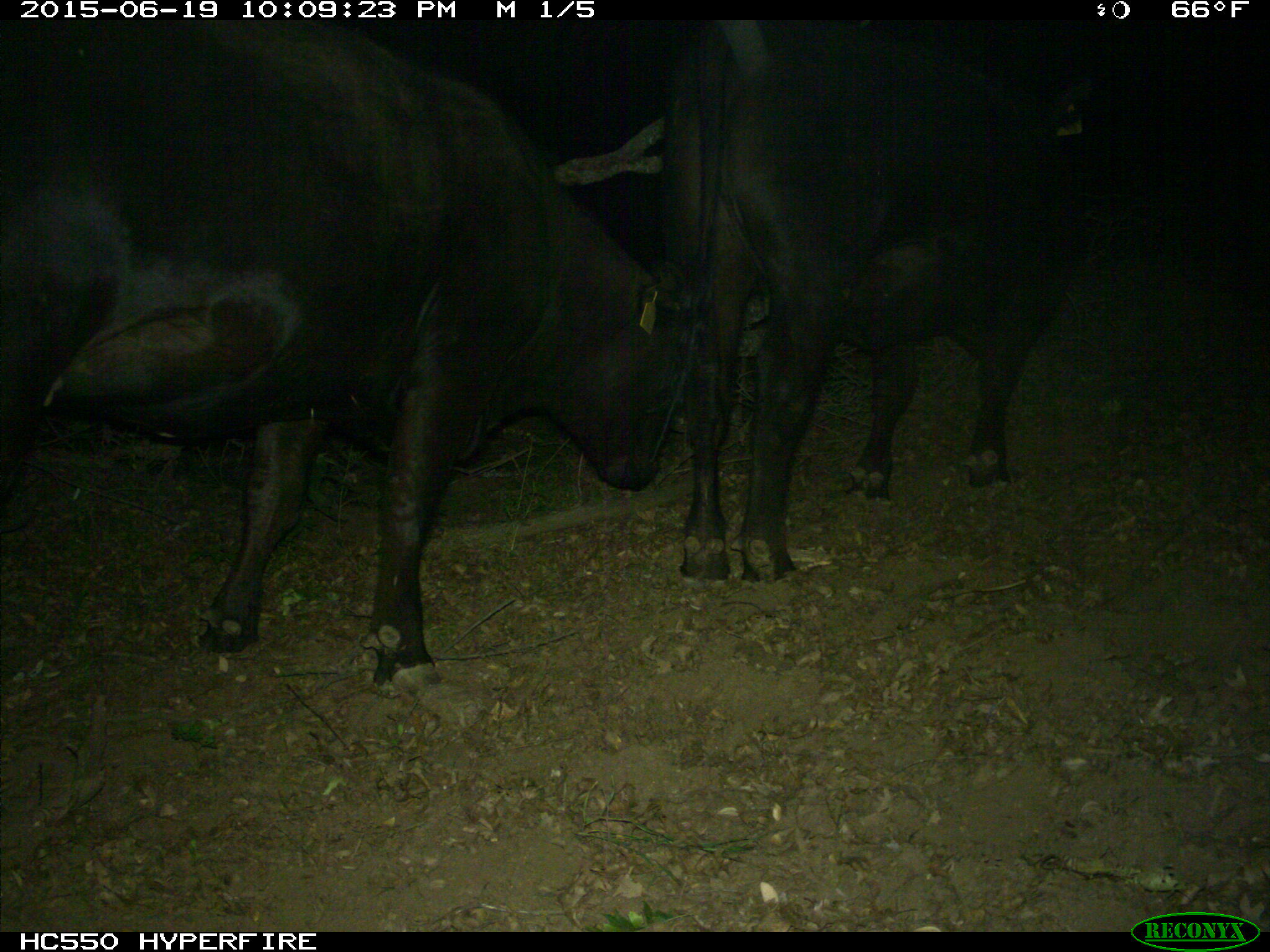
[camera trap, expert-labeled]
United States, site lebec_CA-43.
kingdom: Animalia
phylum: Chordata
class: Mammalia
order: Artiodactyla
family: Bovidae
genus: Bos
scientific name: Bos taurus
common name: domestic cow